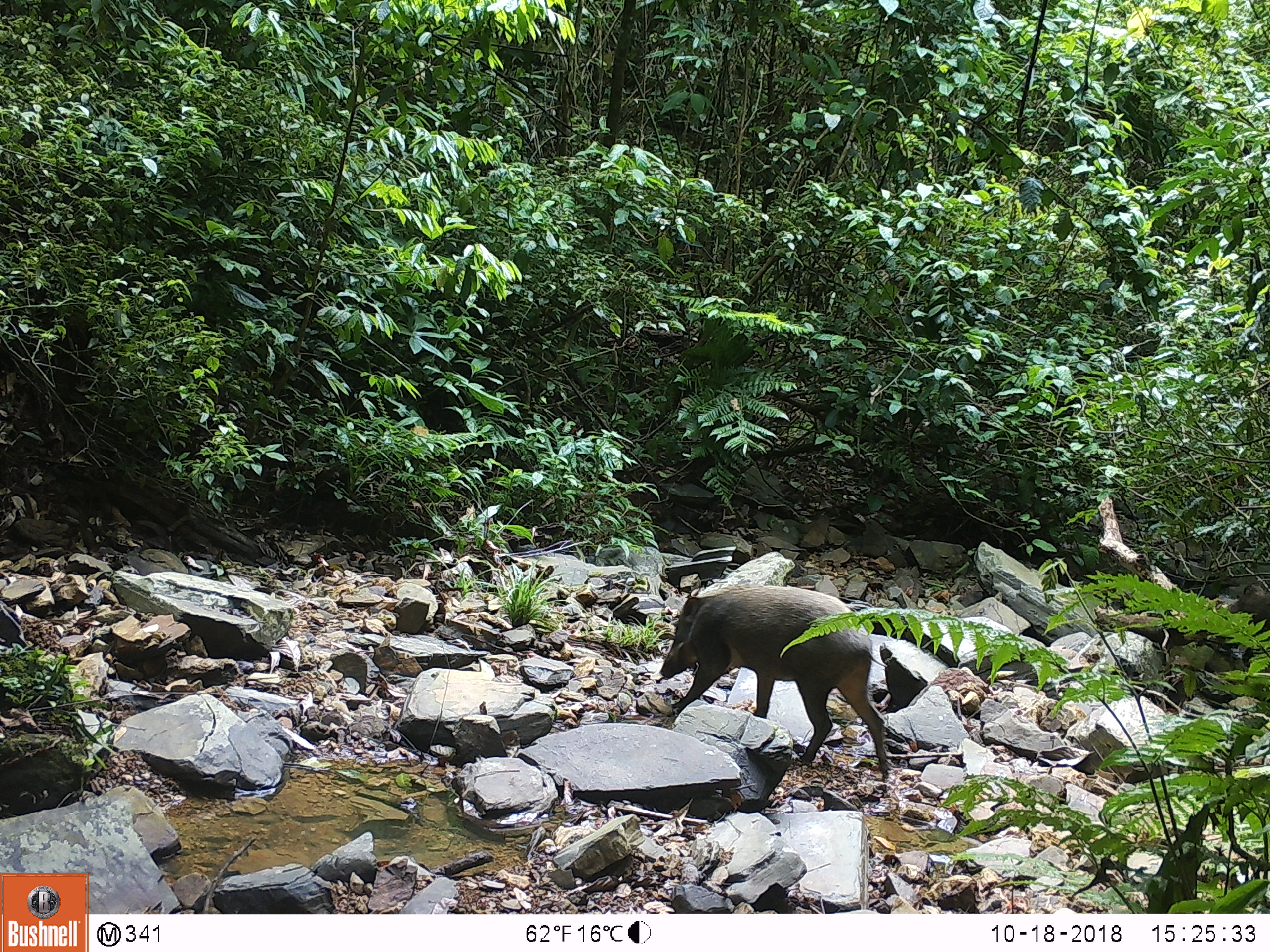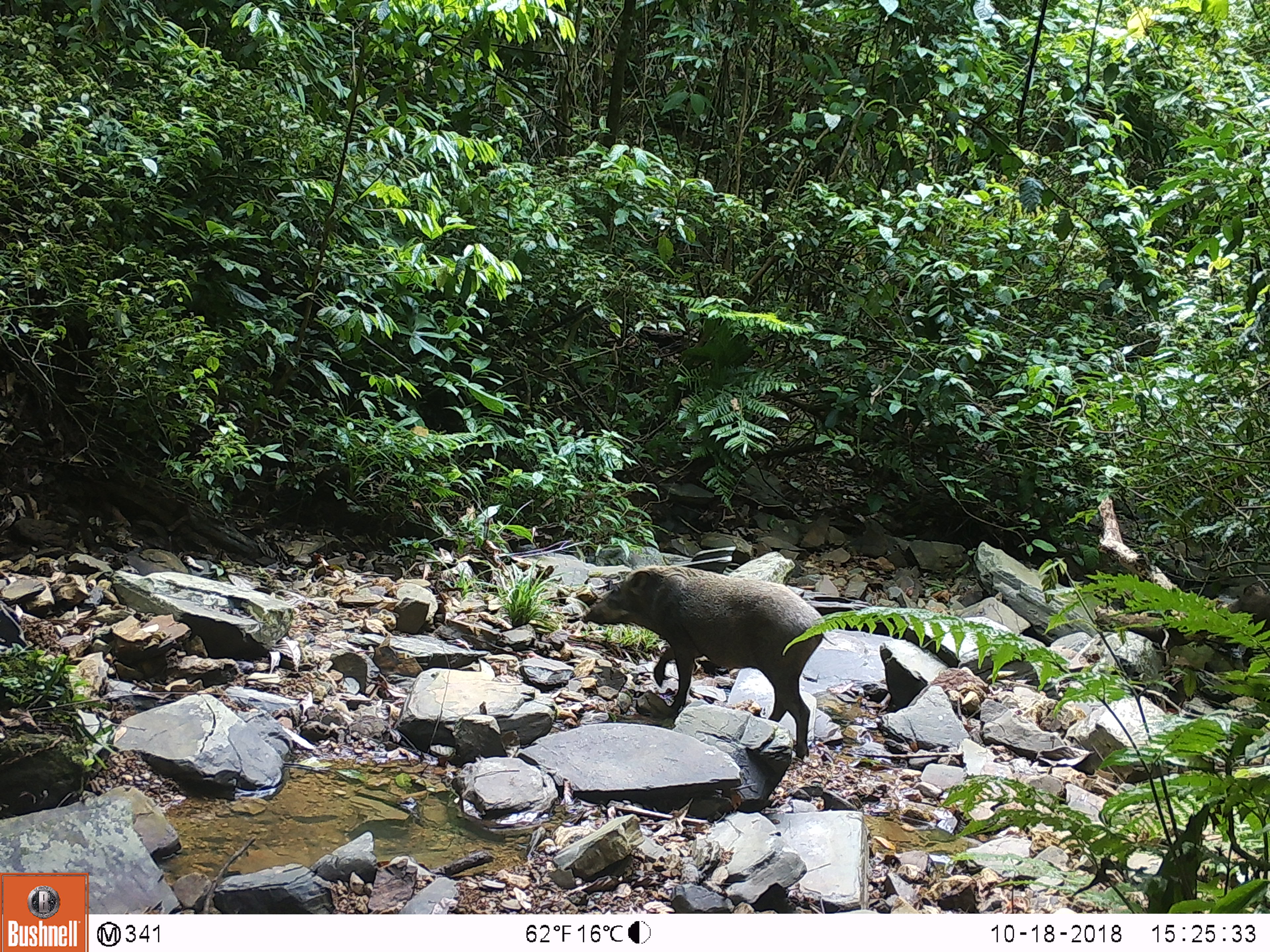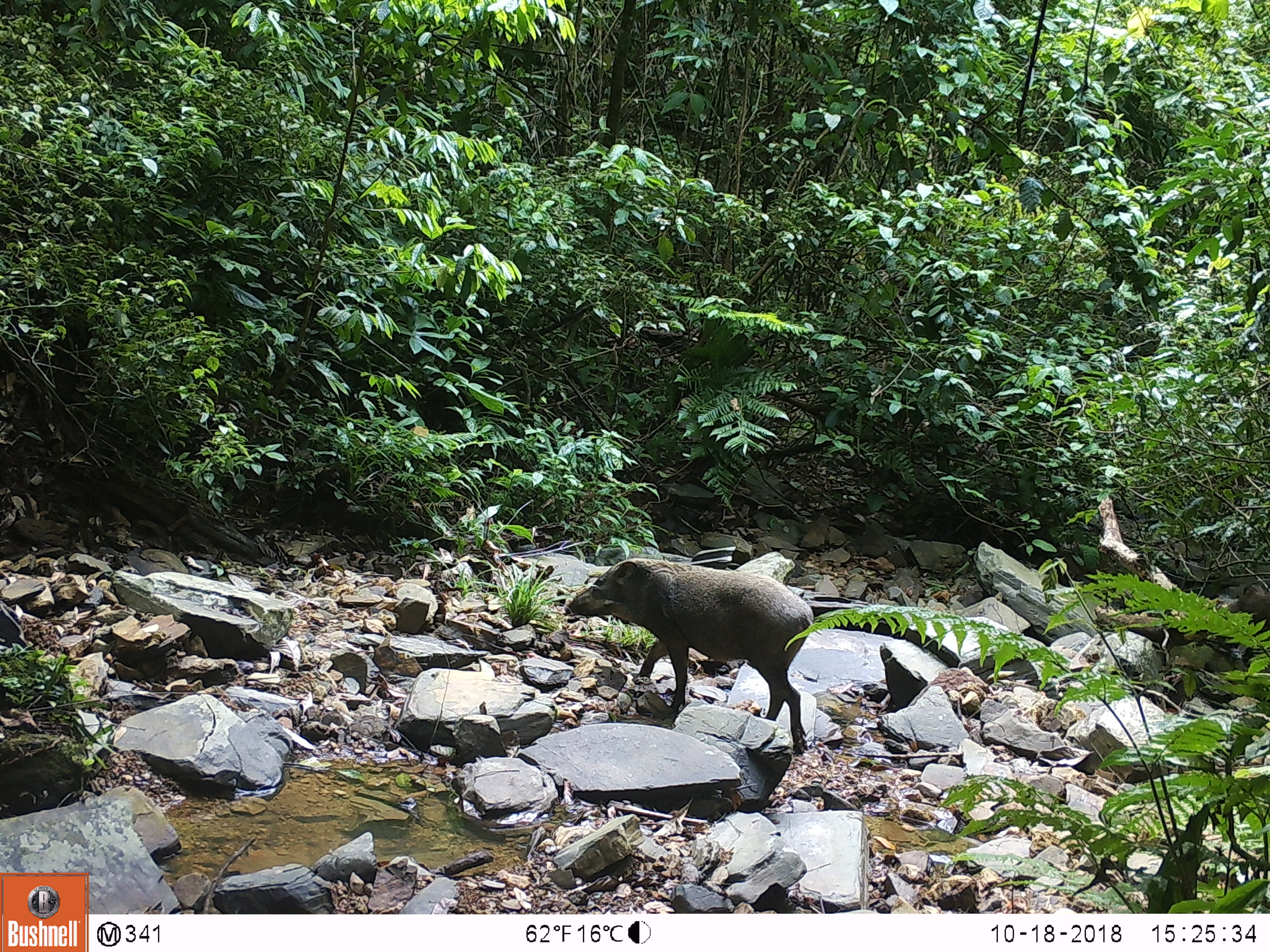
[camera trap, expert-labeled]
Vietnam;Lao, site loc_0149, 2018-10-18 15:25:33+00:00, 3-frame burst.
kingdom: Animalia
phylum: Chordata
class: Mammalia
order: Artiodactyla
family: Suidae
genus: Sus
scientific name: Sus scrofa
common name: eurasian wild pig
Eurasian wild pig (Sus scrofa). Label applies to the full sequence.